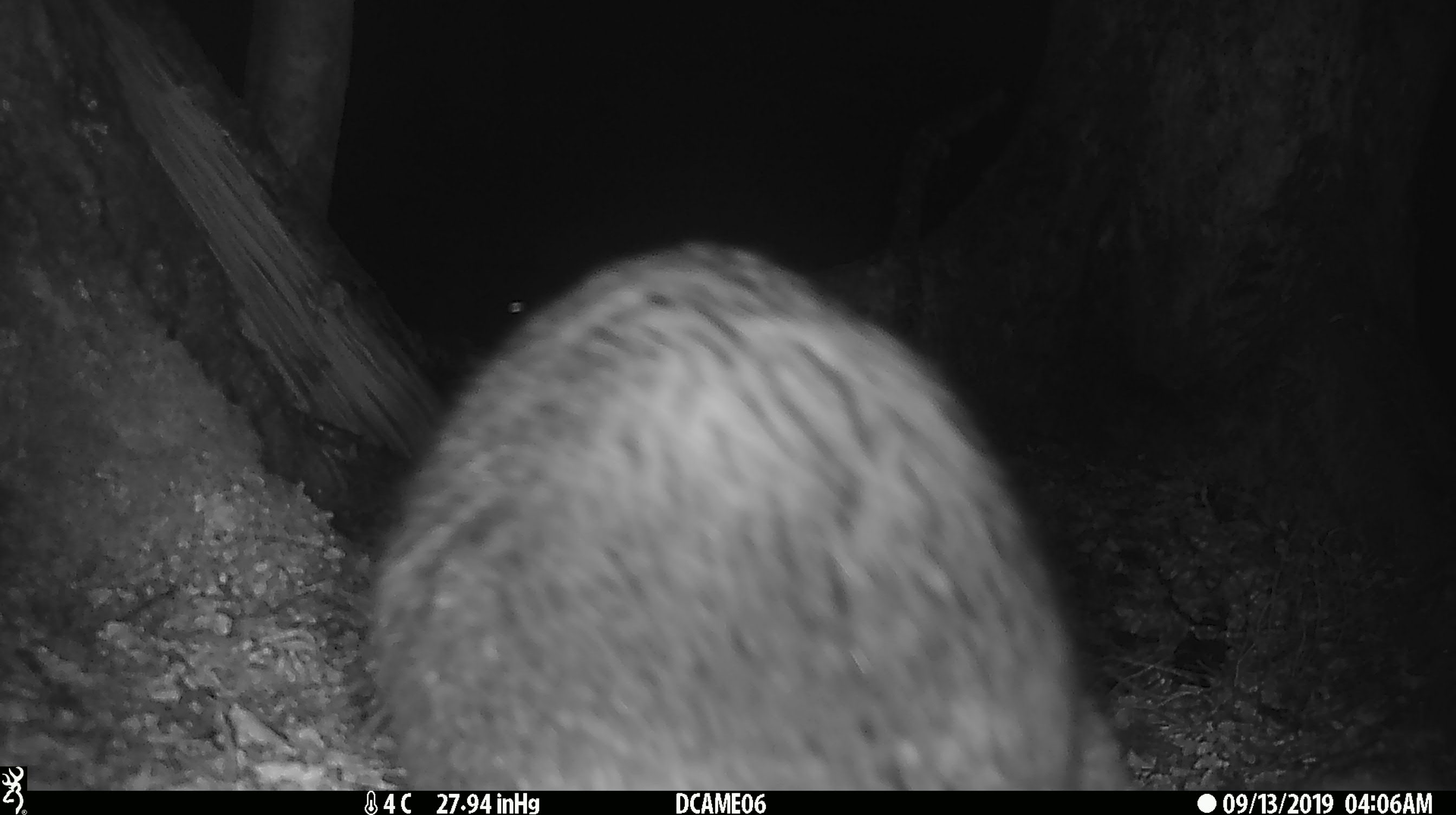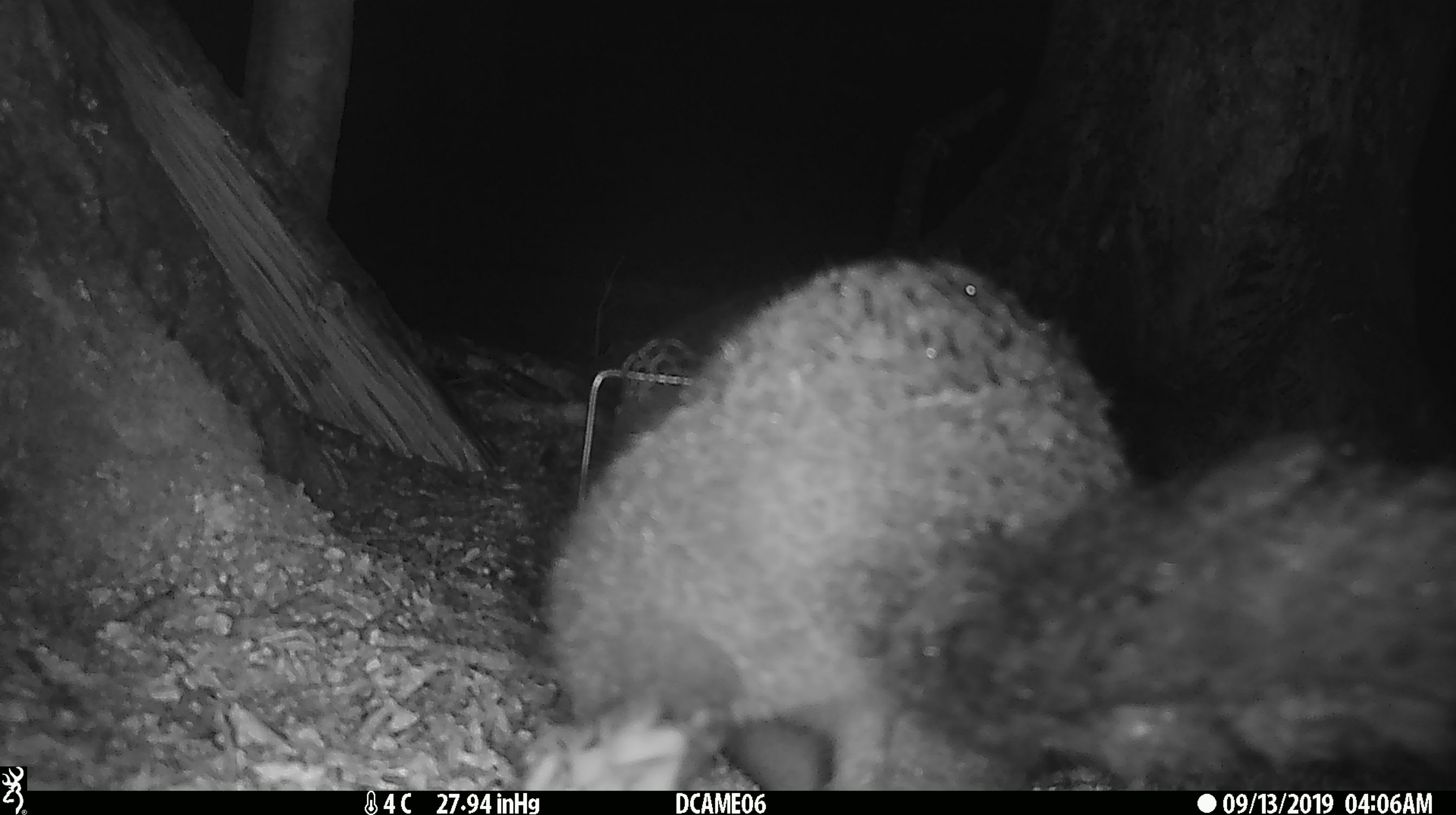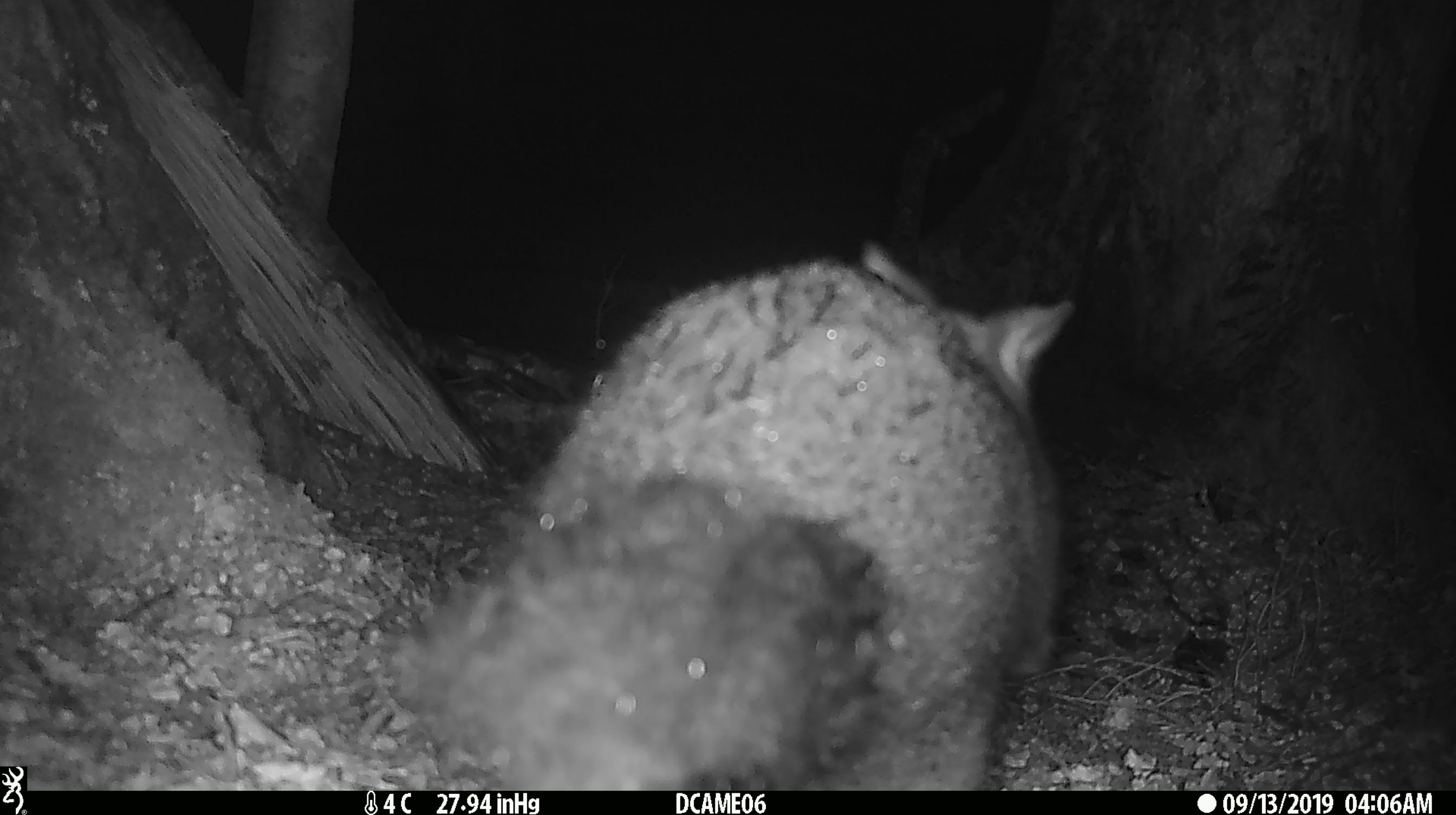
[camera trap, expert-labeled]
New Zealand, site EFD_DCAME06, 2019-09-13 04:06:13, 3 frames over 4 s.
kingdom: Animalia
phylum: Chordata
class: Mammalia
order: Diprotodontia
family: Phalangeridae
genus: Trichosurus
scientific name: Trichosurus vulpecula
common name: common brushtail possum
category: possum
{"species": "possum (common brushtail possum) (Trichosurus vulpecula)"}